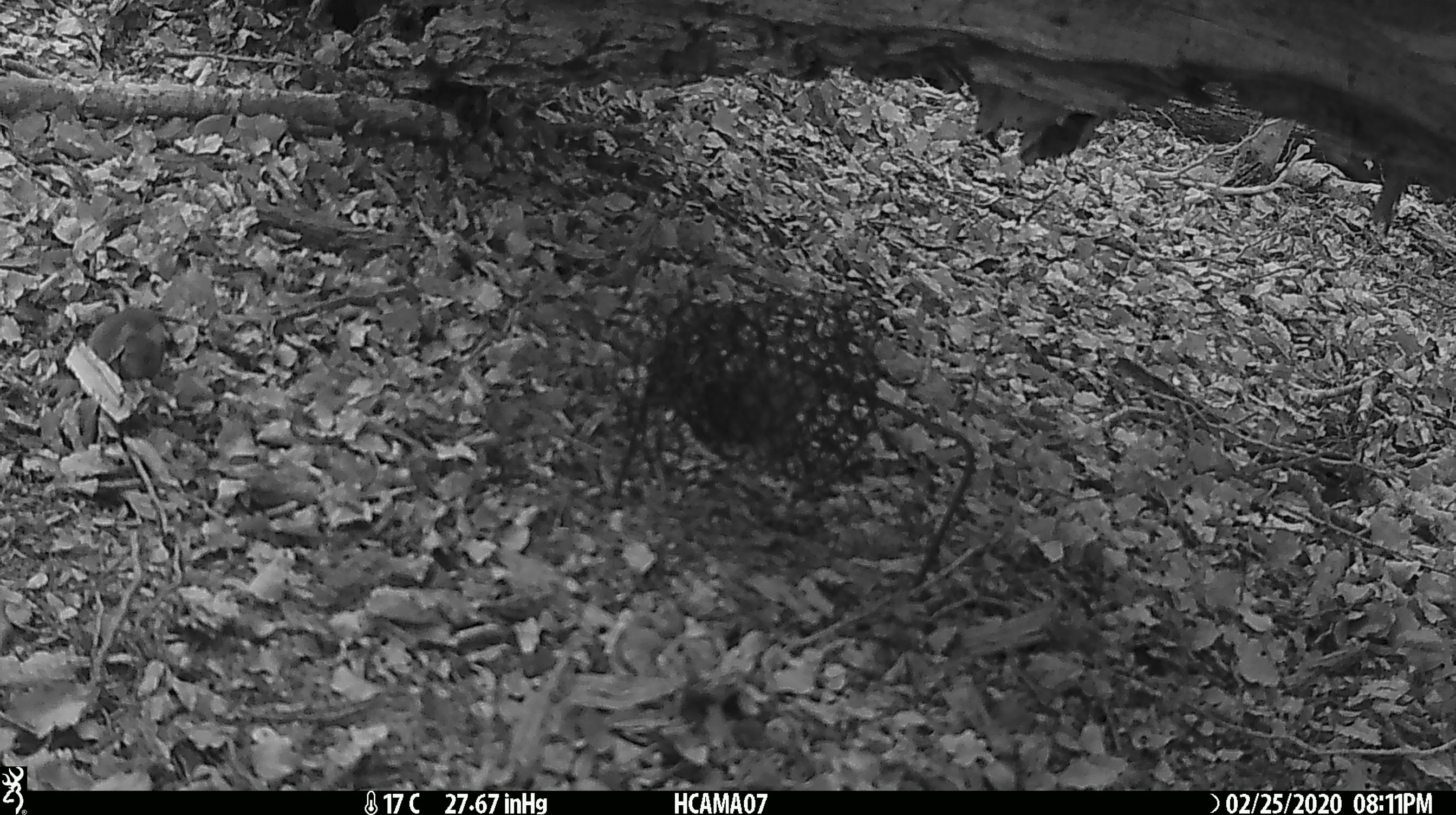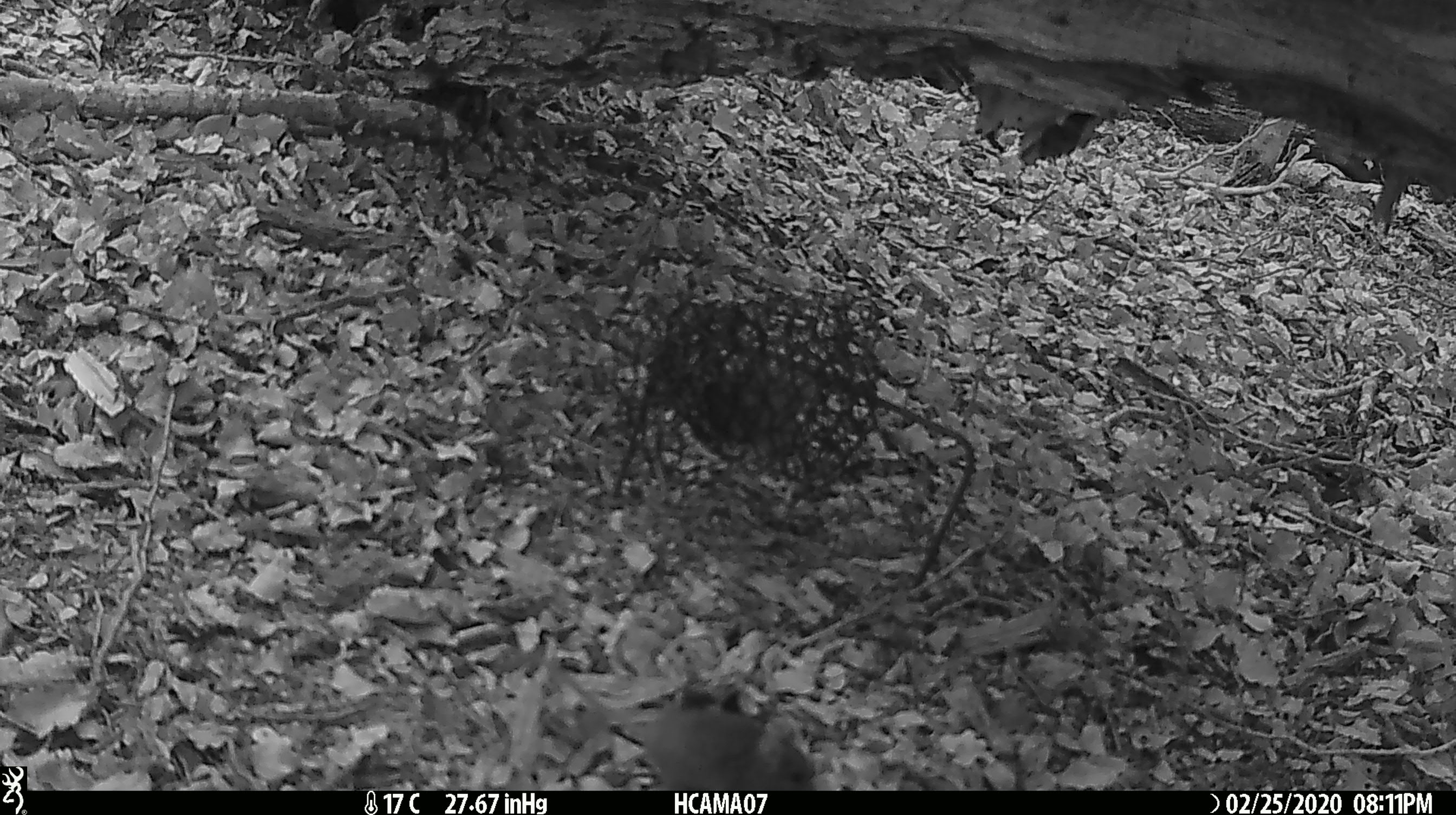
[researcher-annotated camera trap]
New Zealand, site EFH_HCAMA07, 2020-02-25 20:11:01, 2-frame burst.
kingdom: Animalia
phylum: Chordata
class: Mammalia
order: Rodentia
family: Muridae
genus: Mus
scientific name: Mus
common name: mouse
Mouse (Mus).